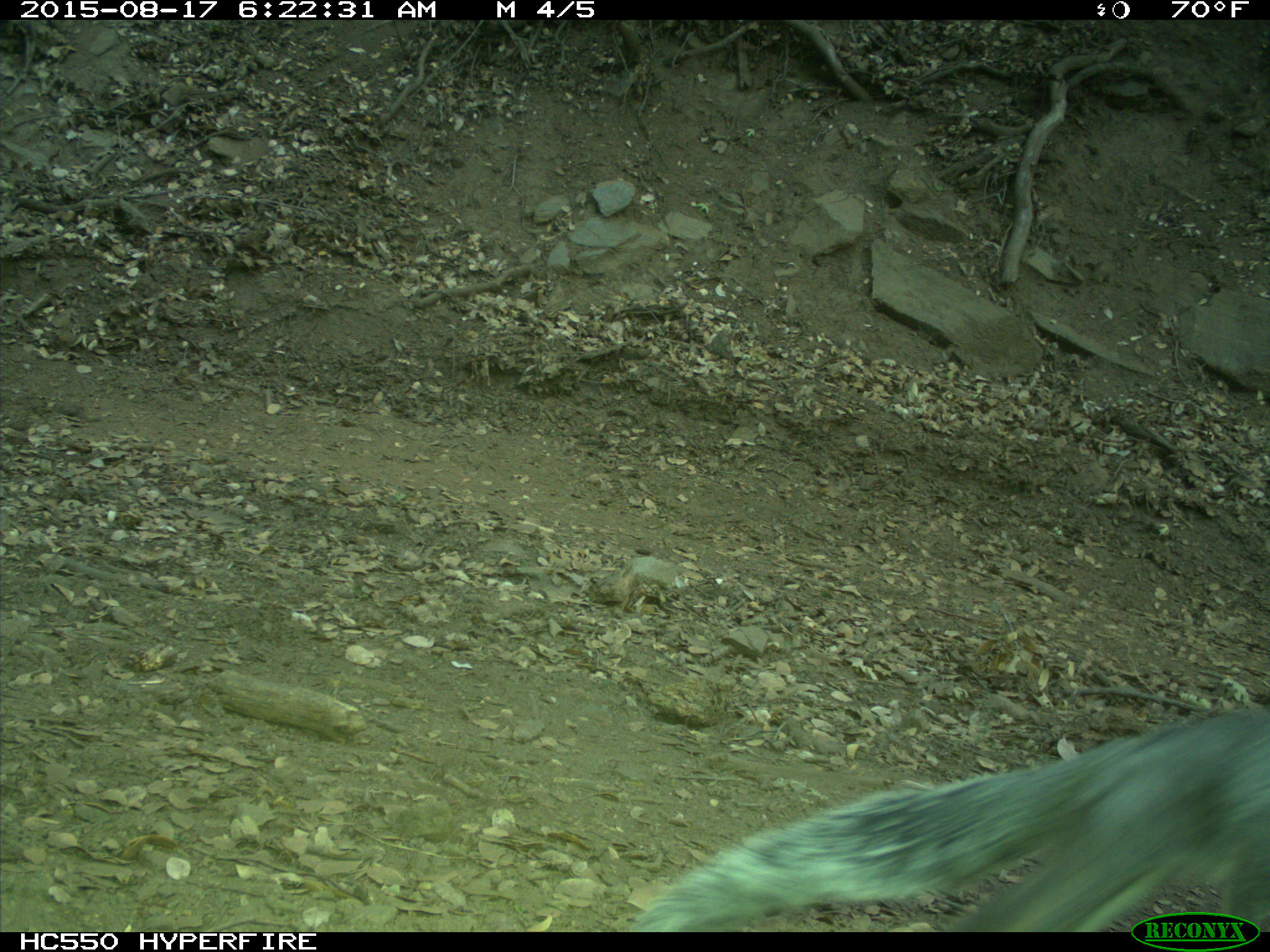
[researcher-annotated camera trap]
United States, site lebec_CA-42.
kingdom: Animalia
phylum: Chordata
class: Mammalia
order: Rodentia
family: Sciuridae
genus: Sciurus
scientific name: Sciurus carolinensis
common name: eastern gray squirrel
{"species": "Sciurus carolinensis (eastern gray squirrel)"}